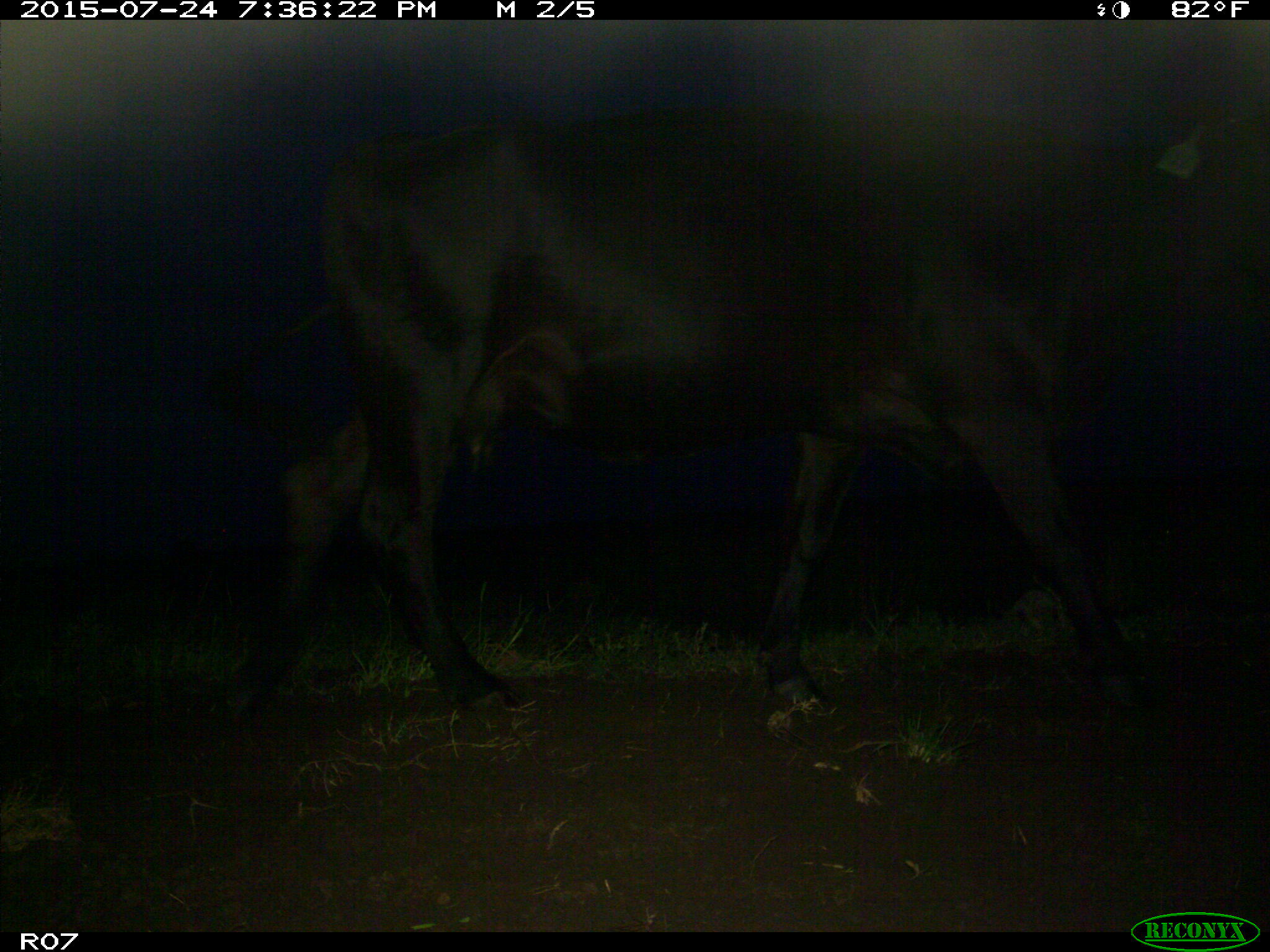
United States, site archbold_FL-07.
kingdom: Animalia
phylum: Chordata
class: Mammalia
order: Artiodactyla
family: Bovidae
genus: Bos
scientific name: Bos taurus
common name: domestic cow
Bos taurus (domestic cow).